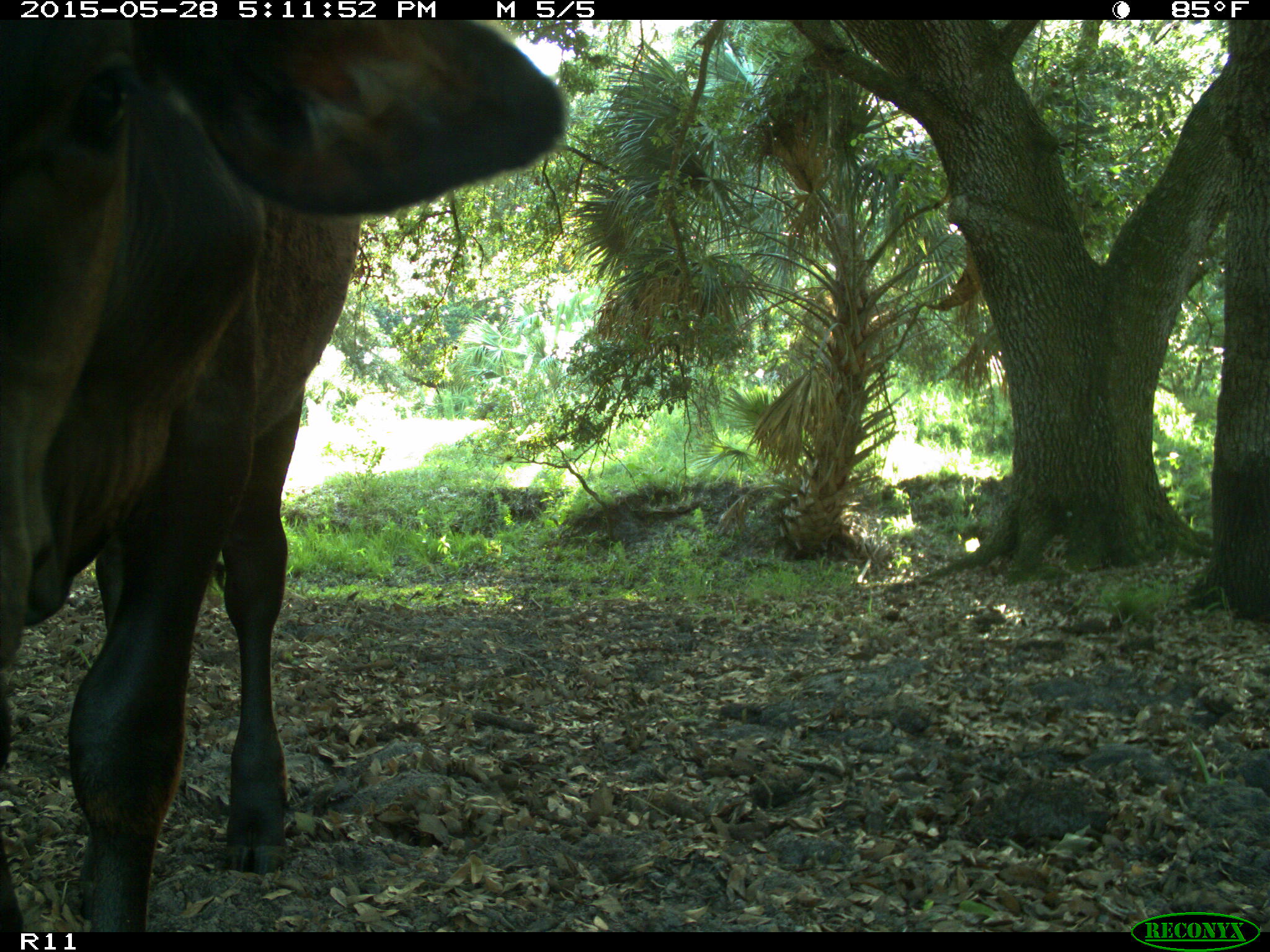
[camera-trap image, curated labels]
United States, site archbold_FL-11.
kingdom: Animalia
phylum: Chordata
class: Mammalia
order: Artiodactyla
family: Bovidae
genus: Bos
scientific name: Bos taurus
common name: domestic cow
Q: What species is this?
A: Bos taurus (domestic cow).